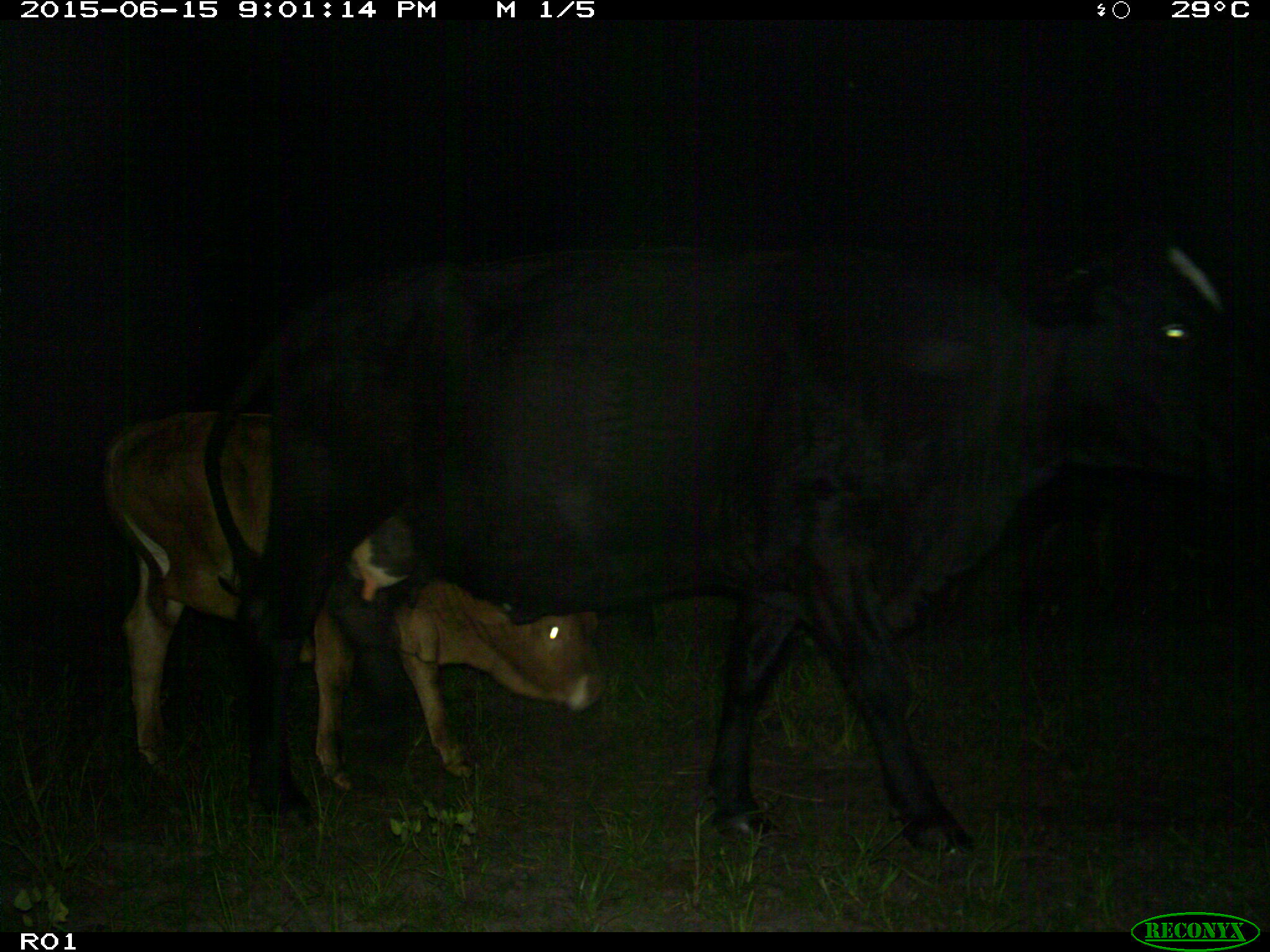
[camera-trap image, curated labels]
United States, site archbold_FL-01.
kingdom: Animalia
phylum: Chordata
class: Mammalia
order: Artiodactyla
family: Bovidae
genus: Bos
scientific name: Bos taurus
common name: domestic cow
Bos taurus (domestic cow).